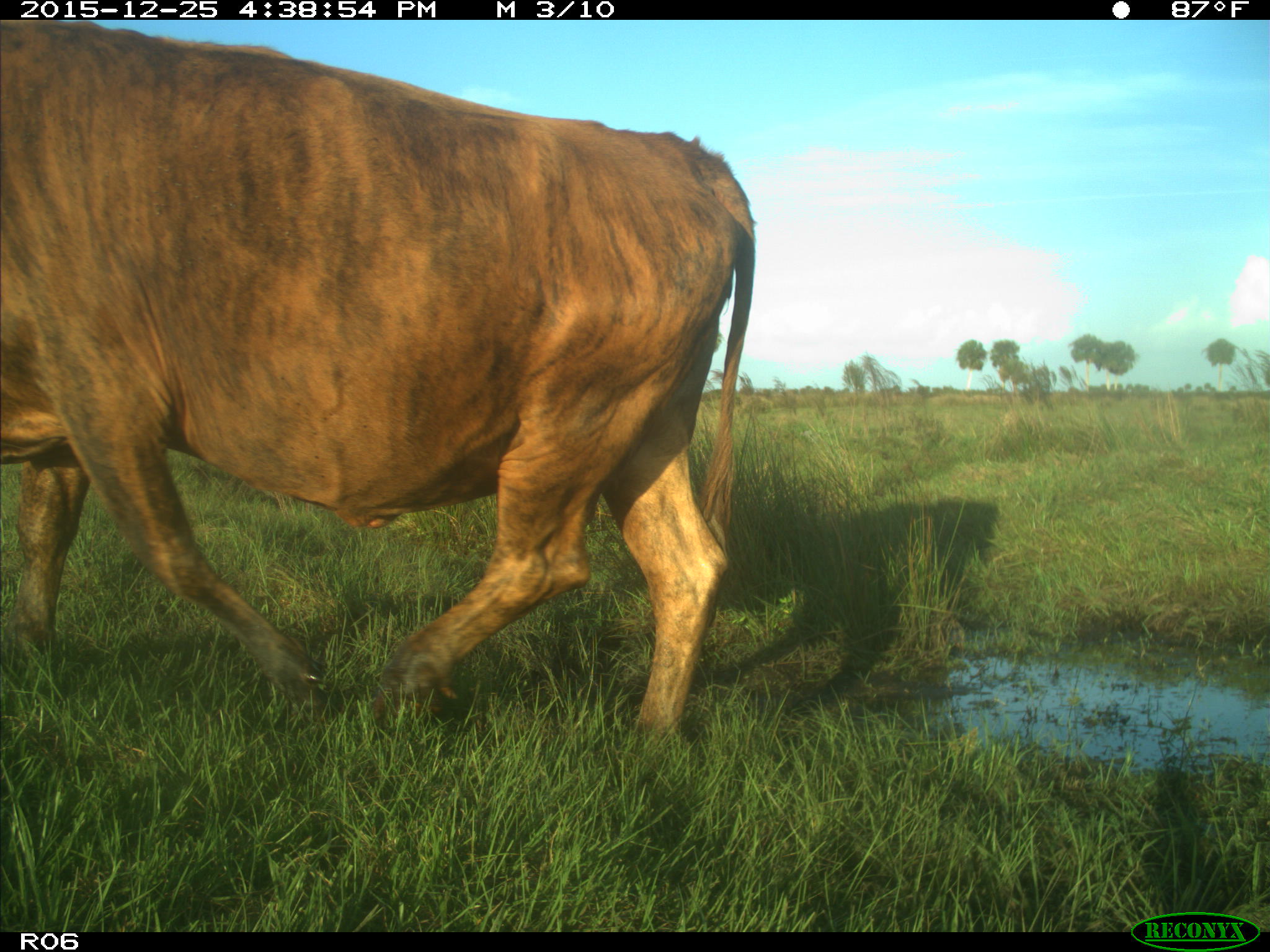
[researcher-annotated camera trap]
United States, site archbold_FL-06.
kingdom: Animalia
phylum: Chordata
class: Mammalia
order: Artiodactyla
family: Bovidae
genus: Bos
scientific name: Bos taurus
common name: domestic cow